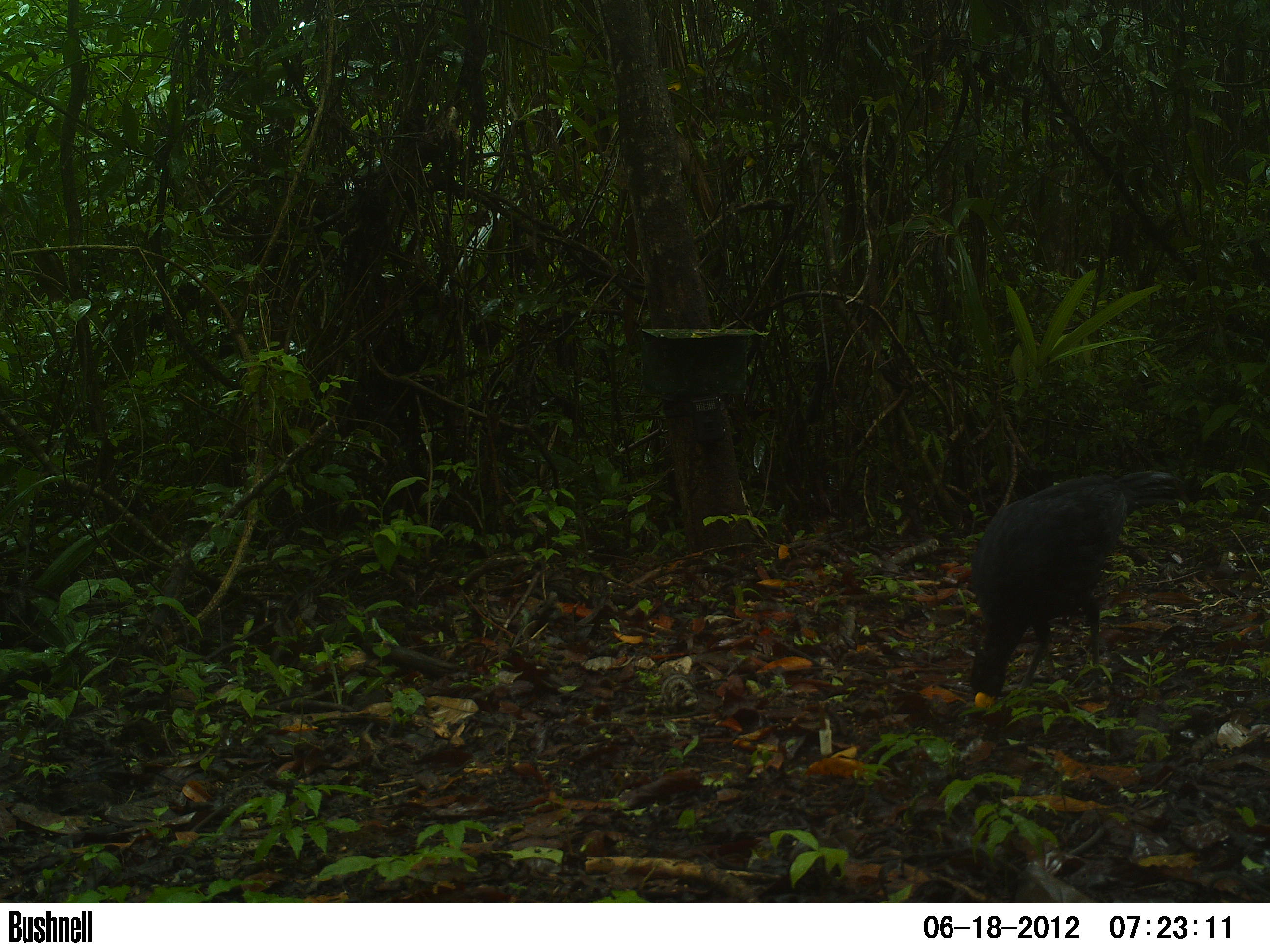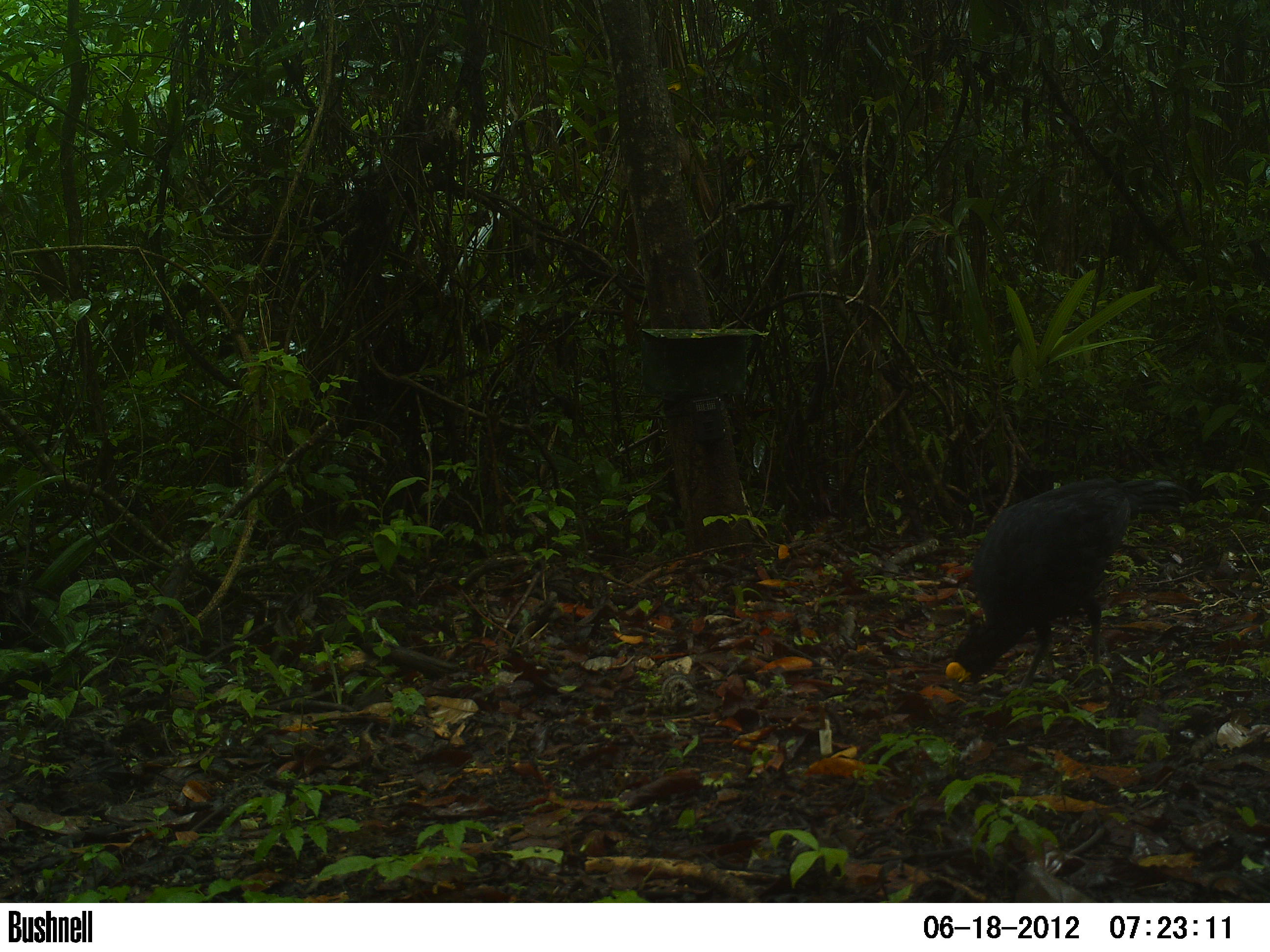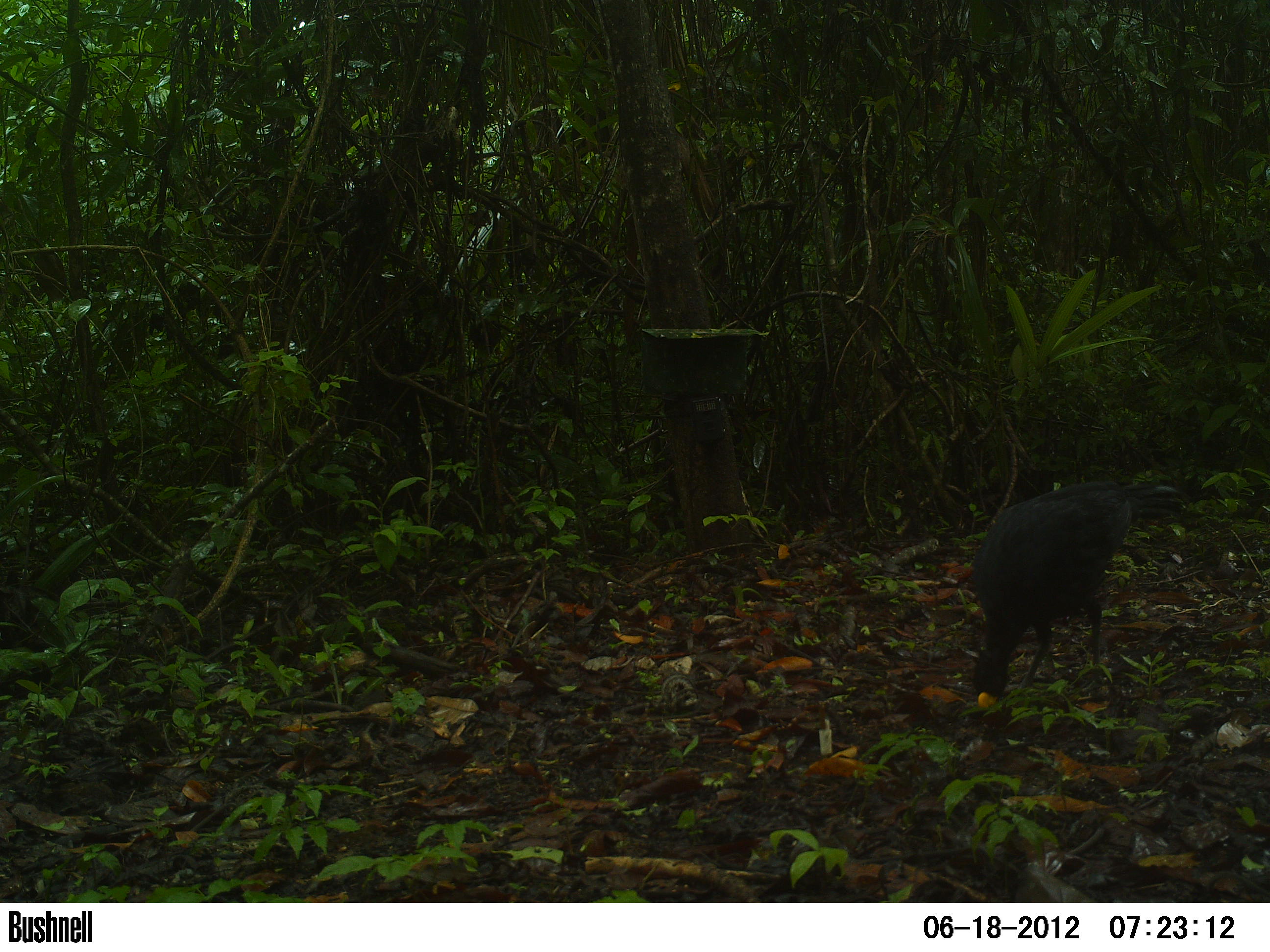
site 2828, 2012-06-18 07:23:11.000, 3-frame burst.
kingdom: Animalia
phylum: Chordata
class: Aves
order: Galliformes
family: Cracidae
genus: Crax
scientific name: Crax rubra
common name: great curassow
Crax rubra (great curassow), count 1, age adult, sex male.